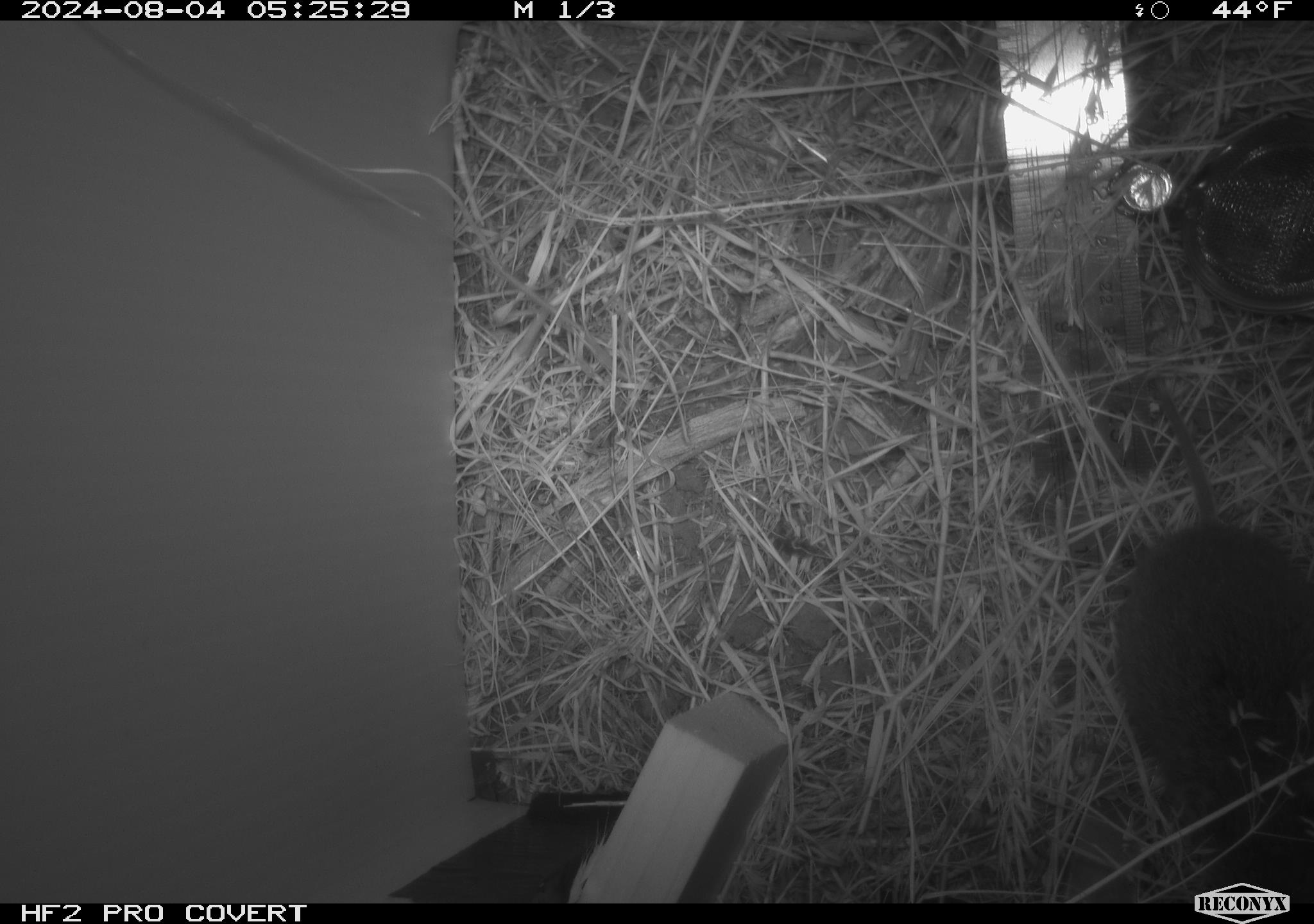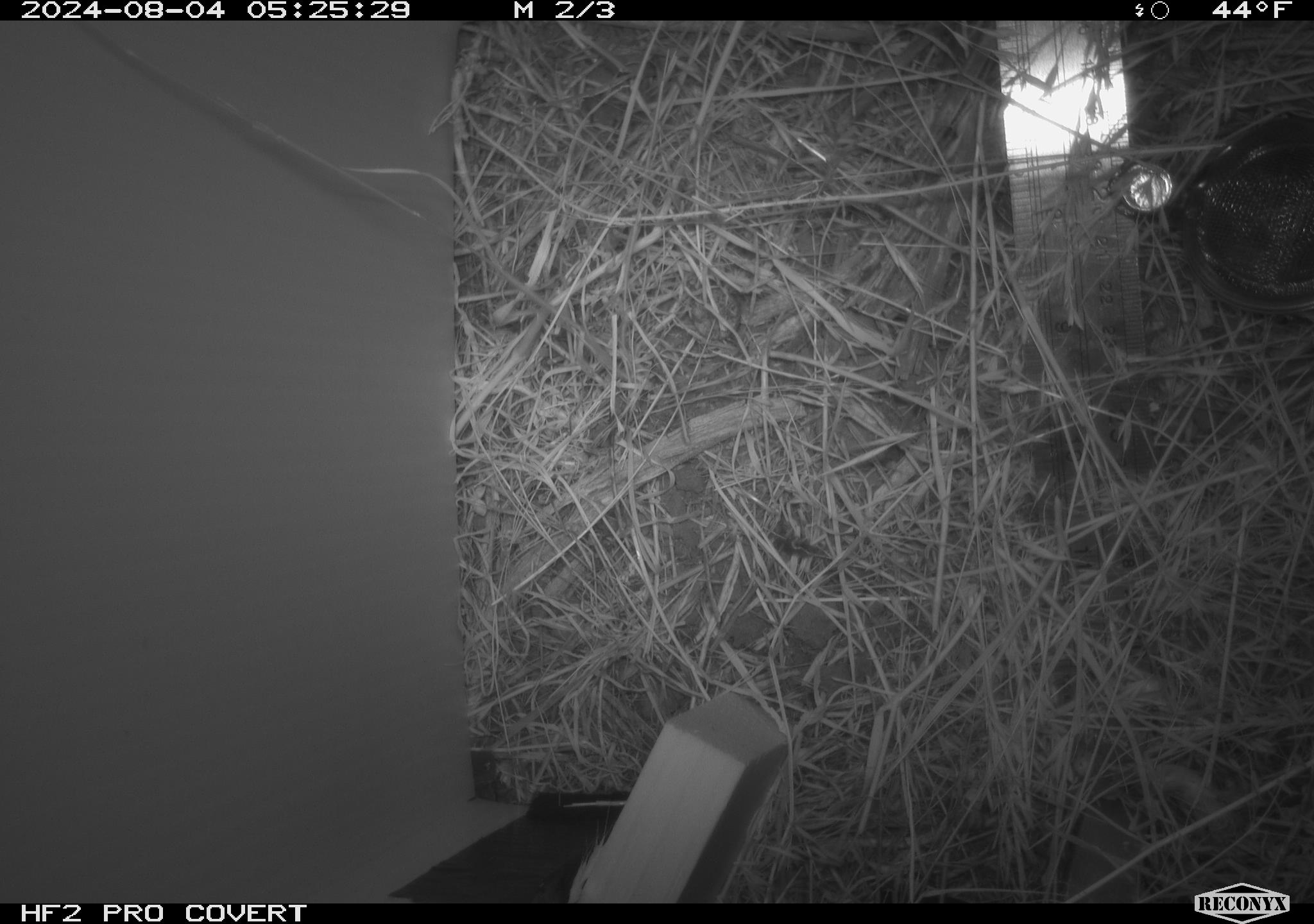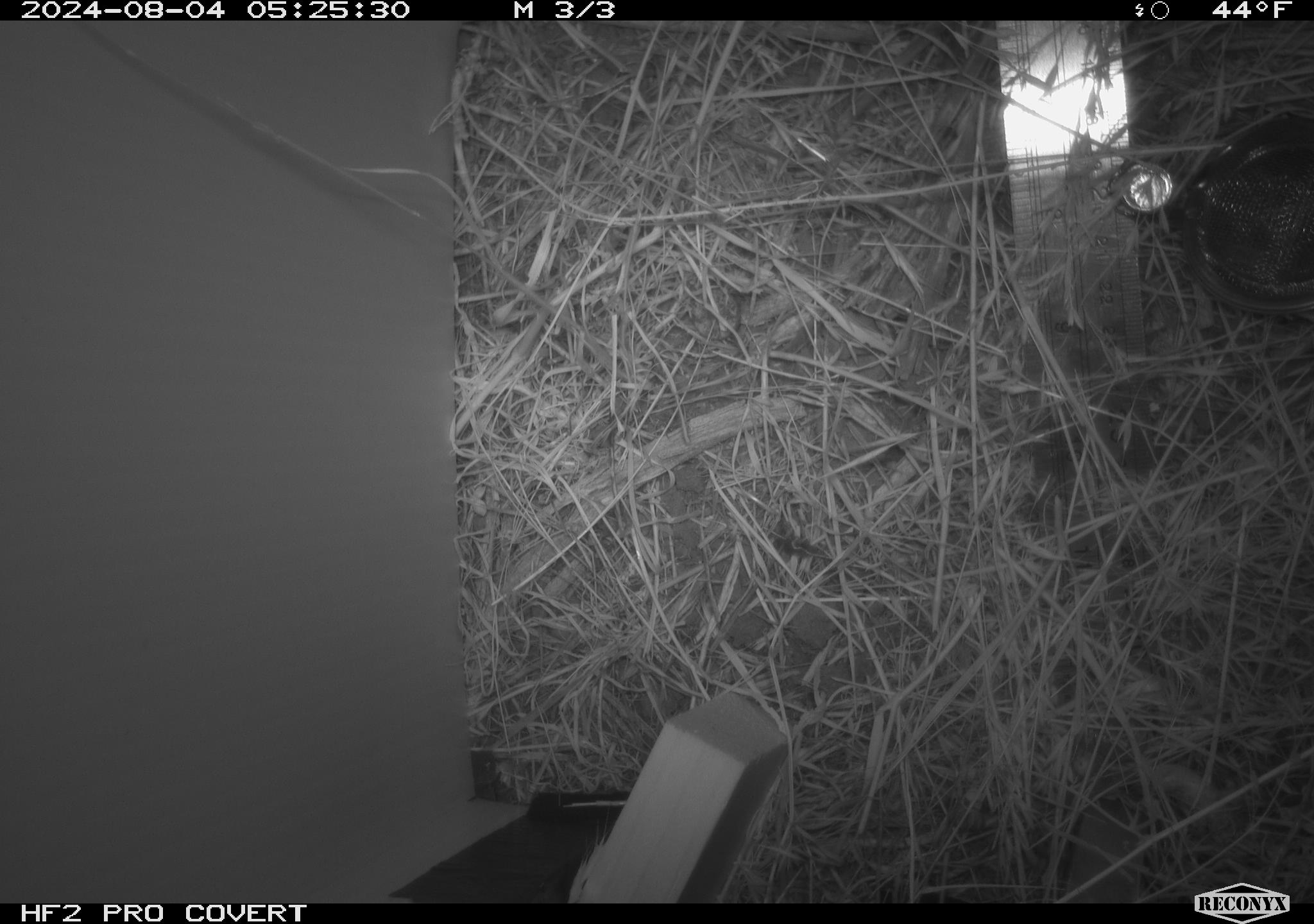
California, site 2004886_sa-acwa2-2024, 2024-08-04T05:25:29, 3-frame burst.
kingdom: Animalia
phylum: Chordata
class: Mammalia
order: Rodentia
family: Cricetidae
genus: Microtus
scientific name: Microtus californicus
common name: california vole